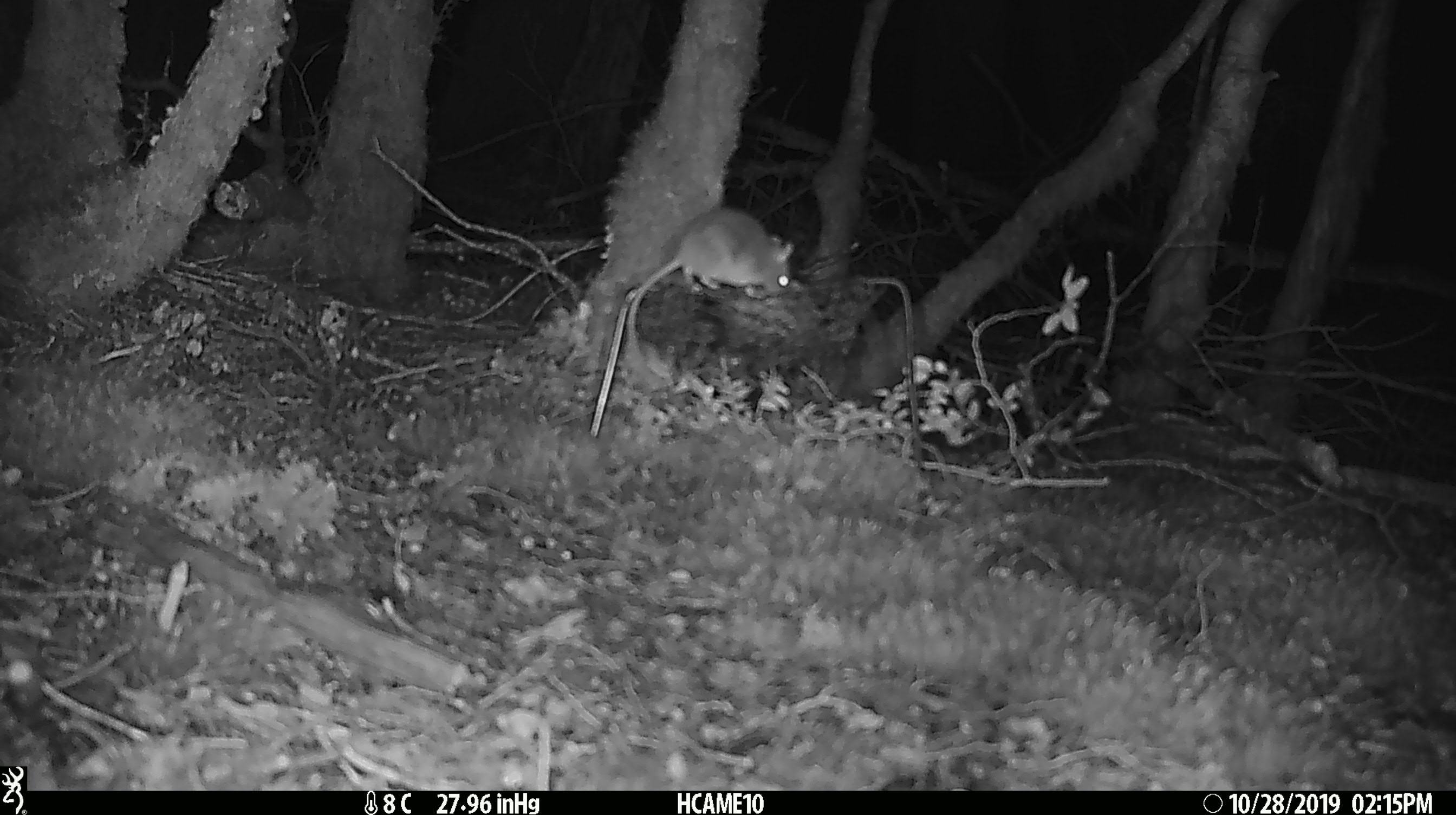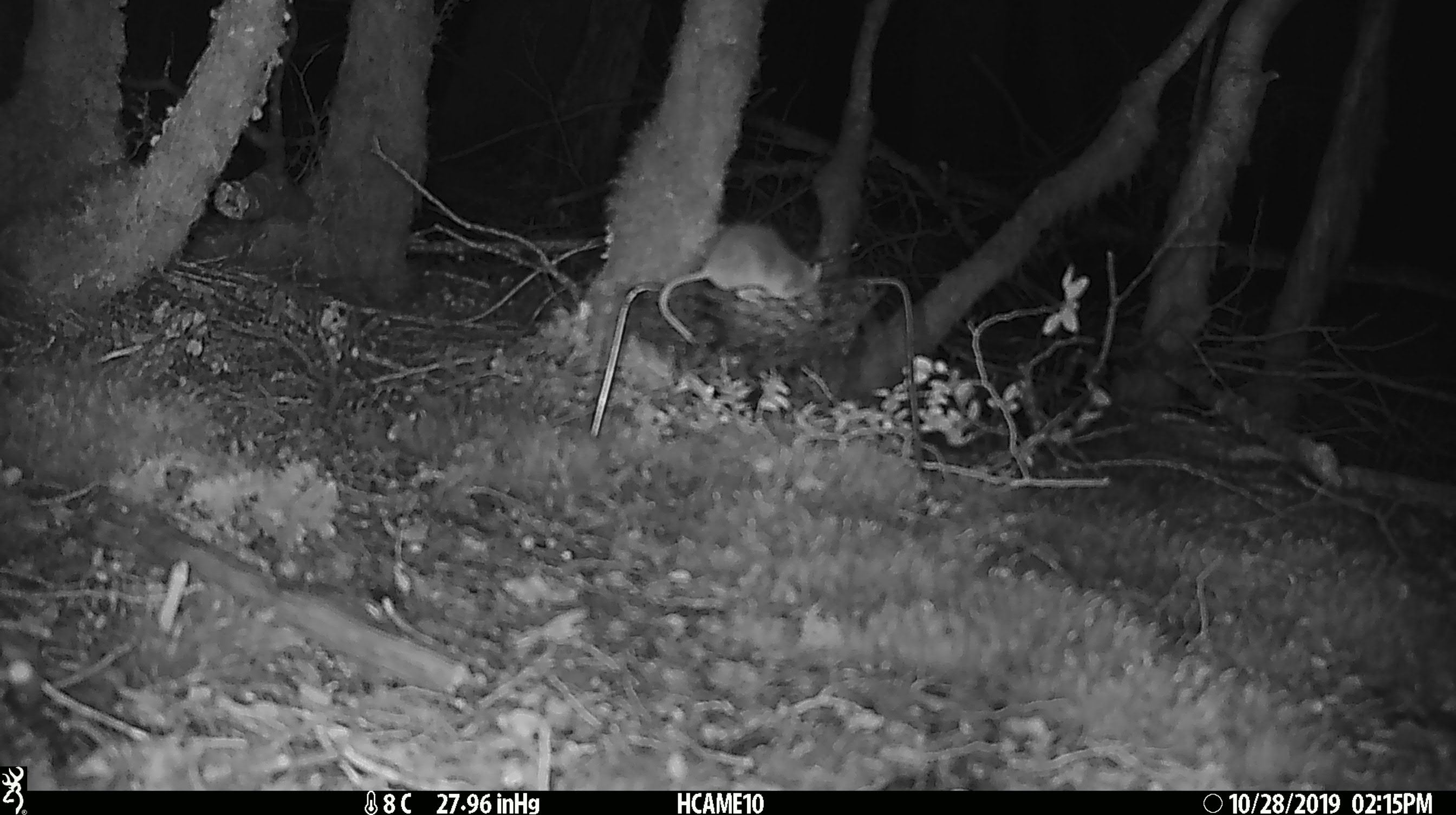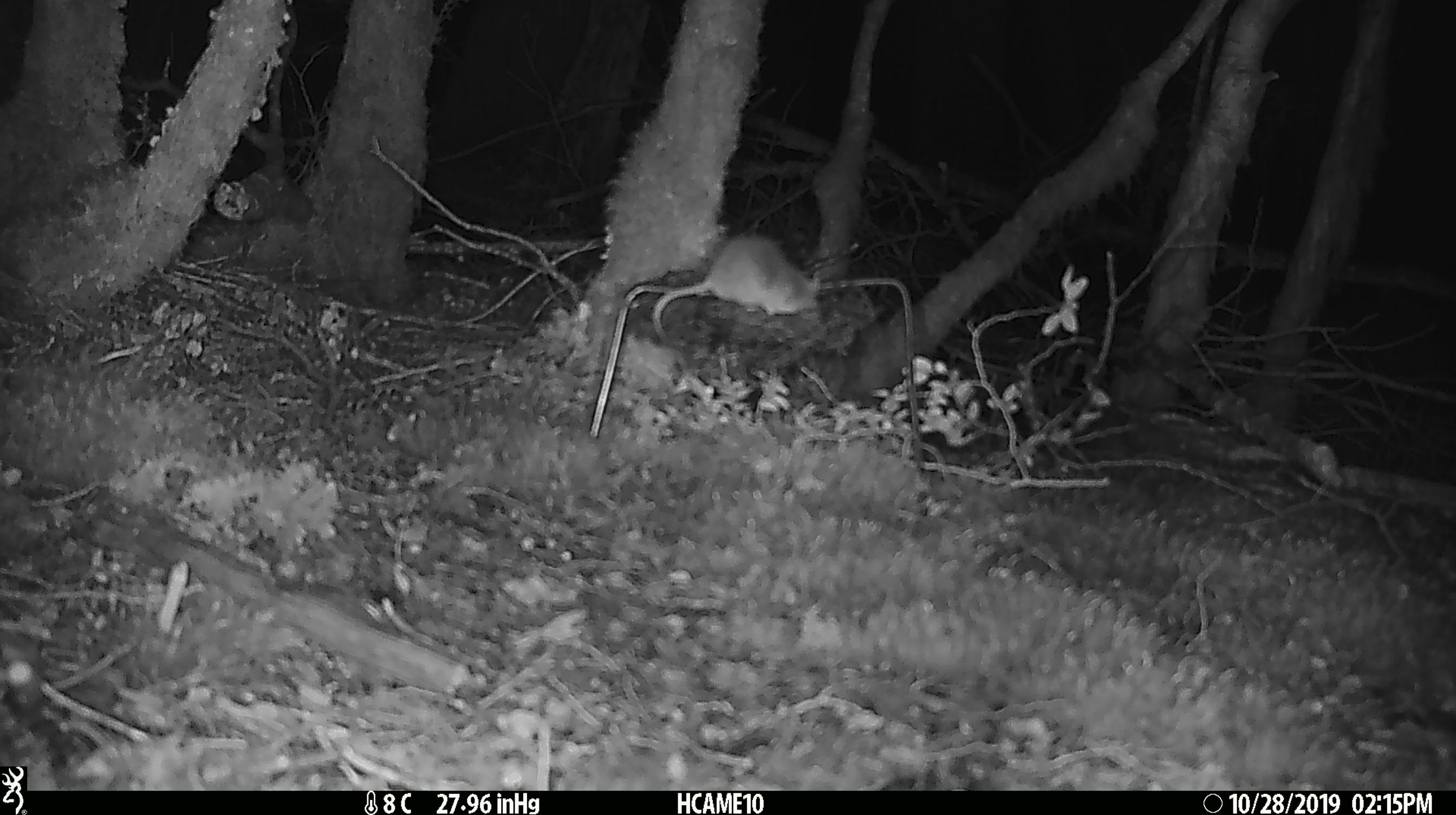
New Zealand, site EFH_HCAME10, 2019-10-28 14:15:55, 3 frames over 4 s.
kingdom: Animalia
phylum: Chordata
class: Mammalia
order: Rodentia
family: Muridae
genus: Mus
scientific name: Mus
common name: mouse